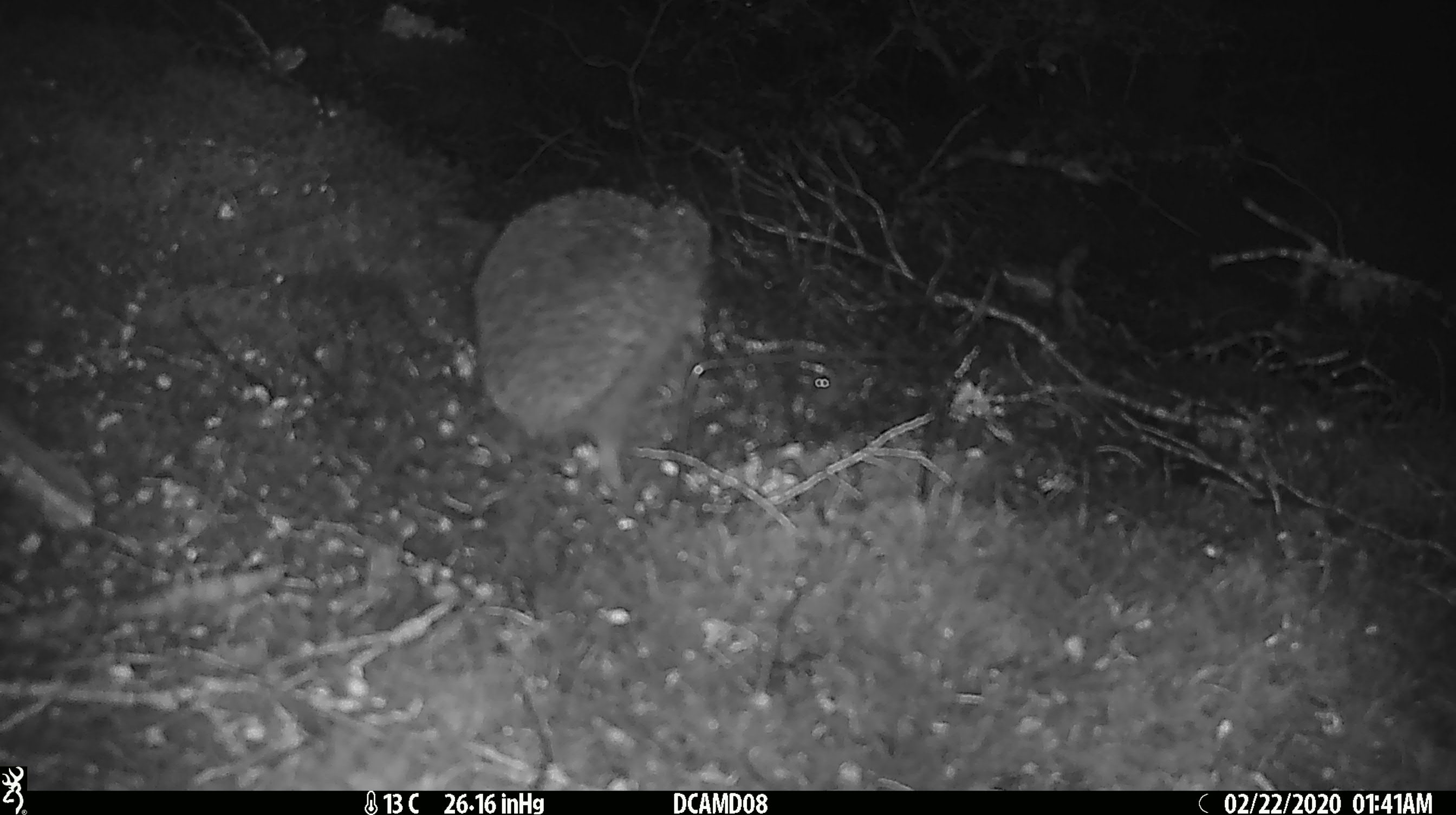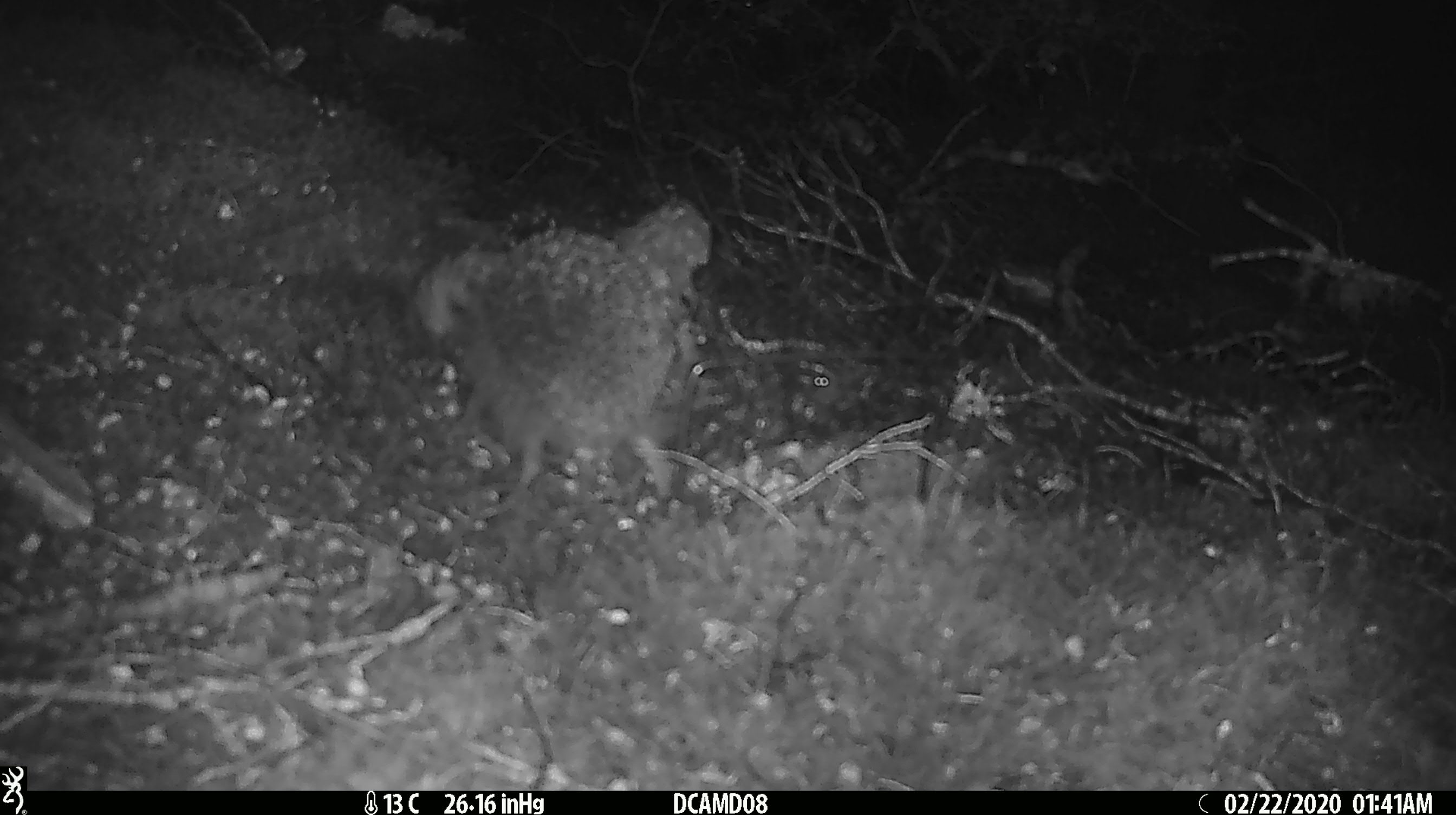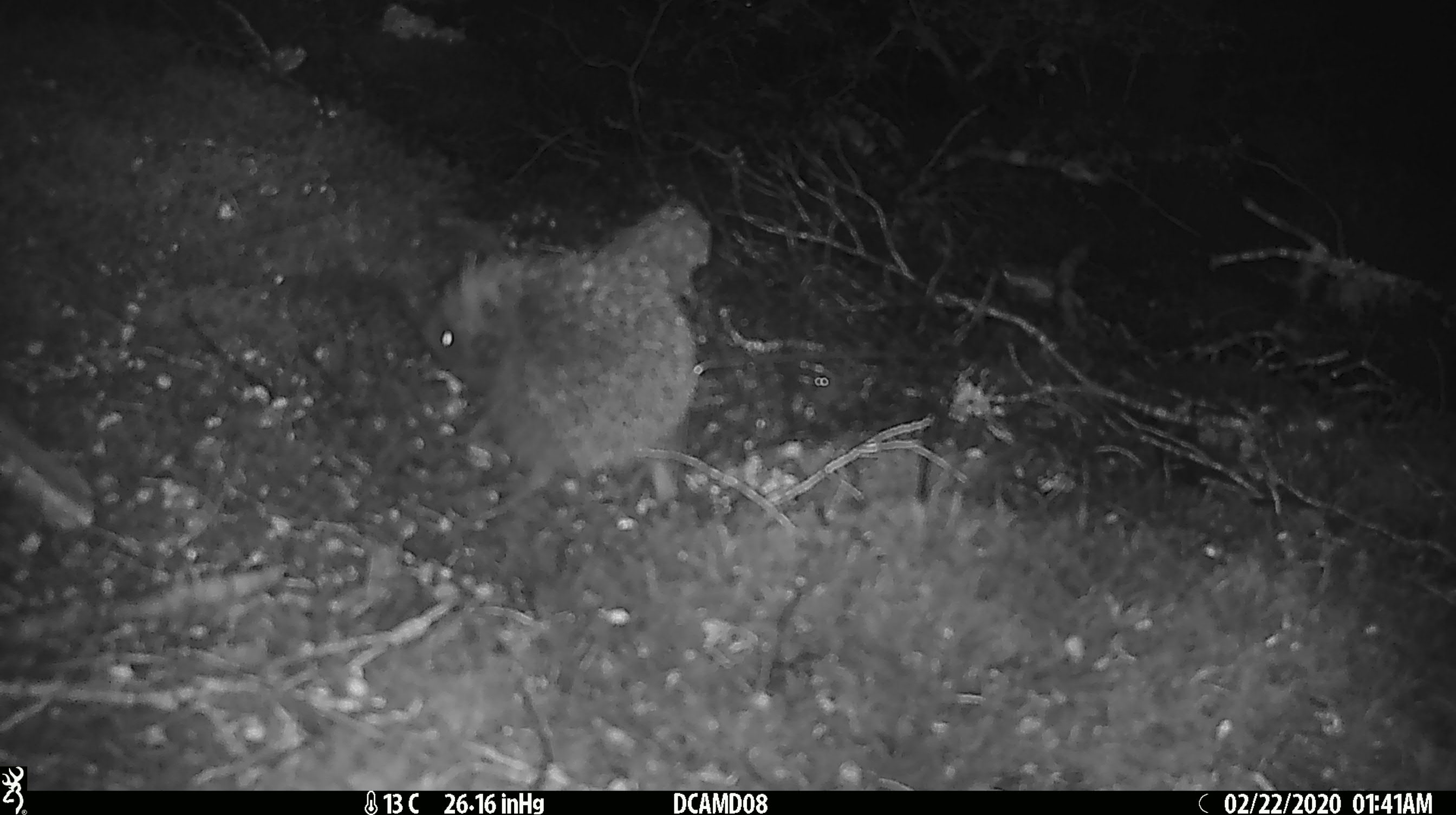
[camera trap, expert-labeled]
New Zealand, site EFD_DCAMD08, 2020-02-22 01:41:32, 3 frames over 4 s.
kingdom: Animalia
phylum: Chordata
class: Mammalia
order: Eulipotyphla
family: Erinaceidae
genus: Erinaceus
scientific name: Erinaceus europaeus europaeus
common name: european hedgehog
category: hedgehog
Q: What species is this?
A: Hedgehog (european hedgehog) (Erinaceus europaeus europaeus).